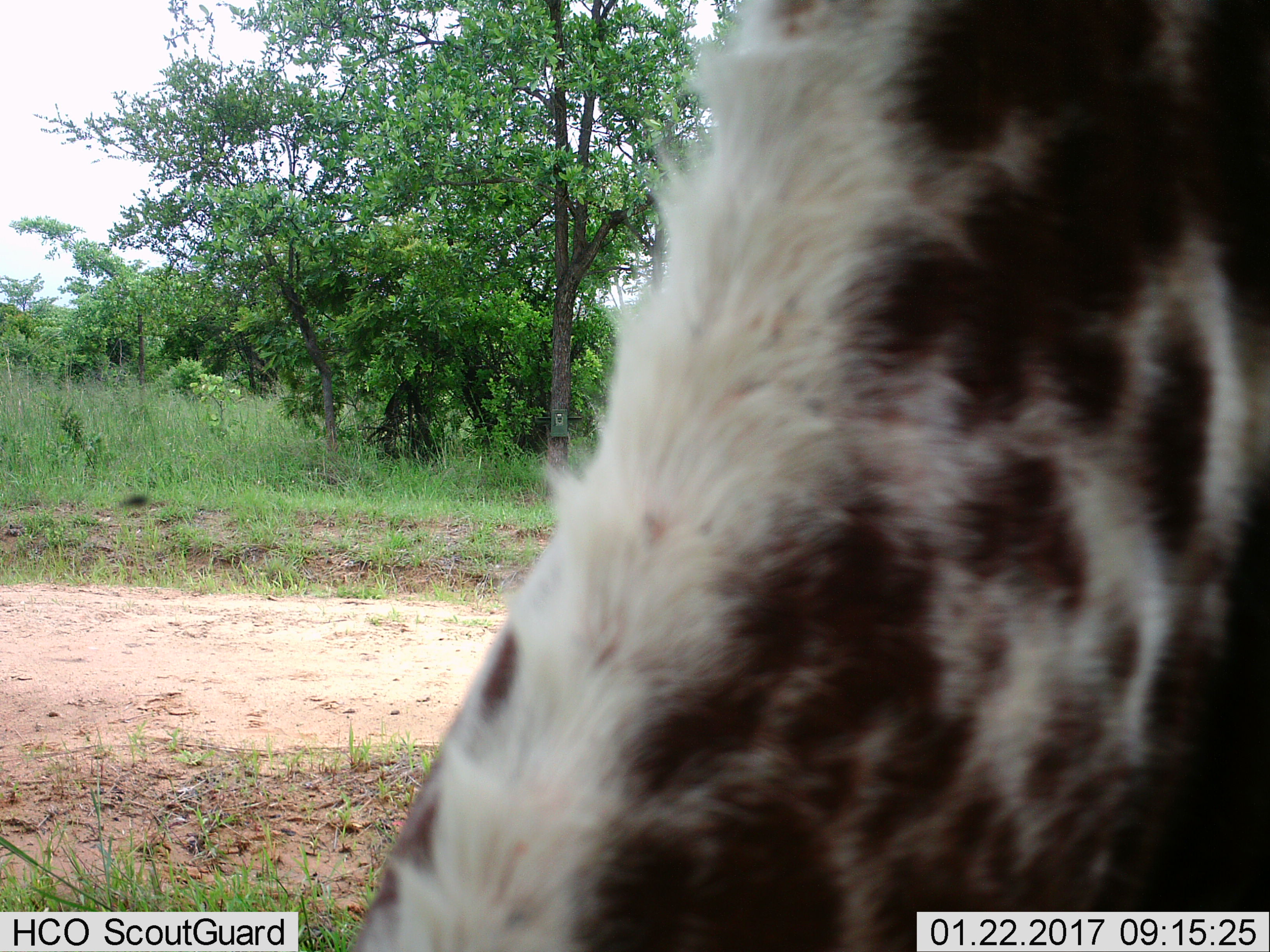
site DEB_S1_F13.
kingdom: Animalia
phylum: Chordata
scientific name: Vertebrata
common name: domestic animal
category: domesticanimal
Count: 1.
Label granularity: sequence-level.